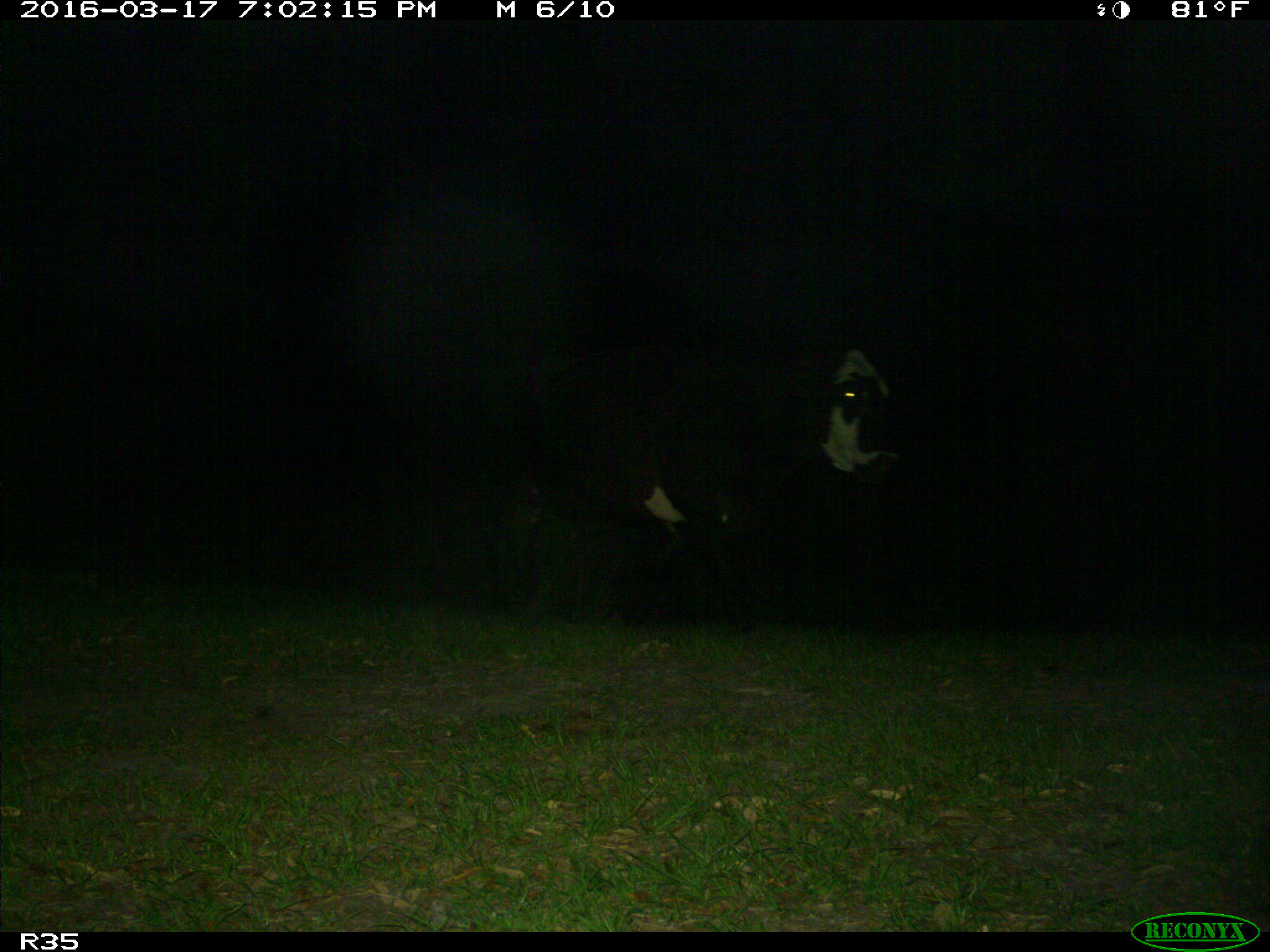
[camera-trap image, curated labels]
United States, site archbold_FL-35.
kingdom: Animalia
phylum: Chordata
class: Mammalia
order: Artiodactyla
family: Bovidae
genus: Bos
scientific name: Bos taurus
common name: domestic cow